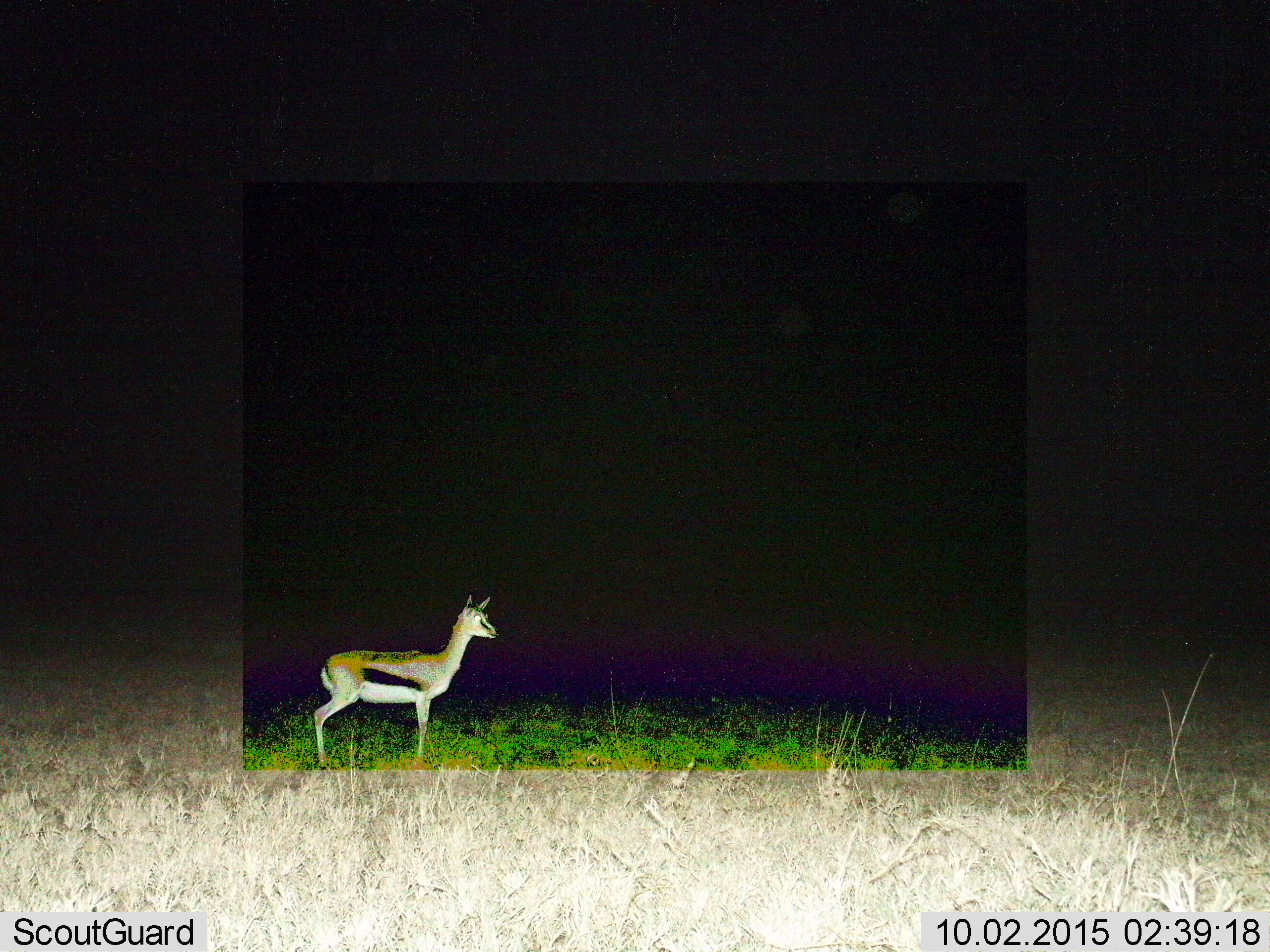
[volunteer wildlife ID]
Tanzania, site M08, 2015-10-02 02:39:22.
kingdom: Animalia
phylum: Chordata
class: Mammalia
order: Artiodactyla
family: Bovidae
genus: Eudorcas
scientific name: Eudorcas thomsonii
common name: thomson's gazelle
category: gazellethomsons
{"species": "gazellethomsons (thomson's gazelle) (Eudorcas thomsonii)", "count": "1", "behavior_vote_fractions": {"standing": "100%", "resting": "0%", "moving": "0%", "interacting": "0%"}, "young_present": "0%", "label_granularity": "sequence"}